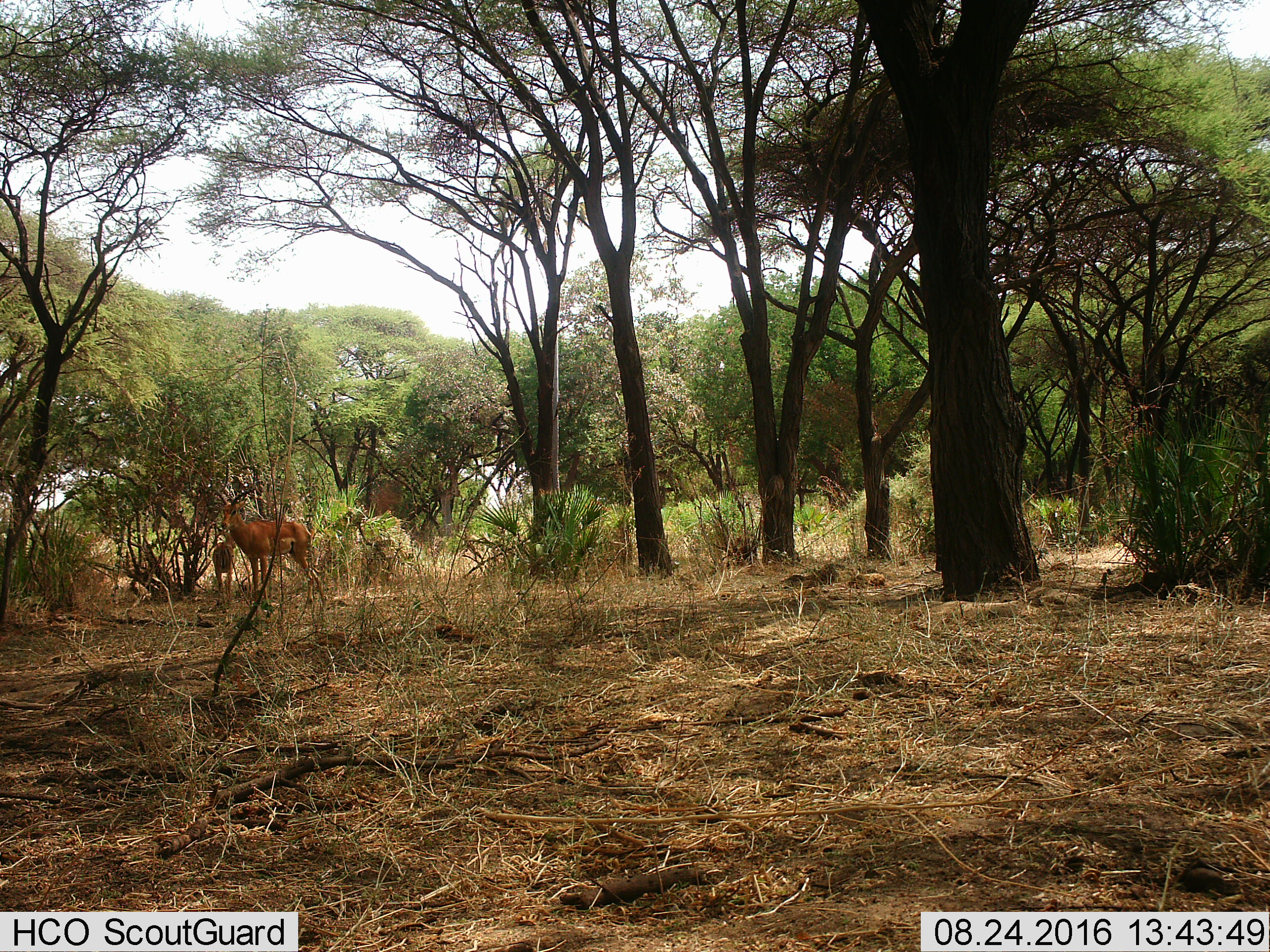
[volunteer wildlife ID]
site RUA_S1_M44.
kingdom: Animalia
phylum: Chordata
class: Mammalia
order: Artiodactyla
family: Bovidae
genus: Aepyceros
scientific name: Aepyceros melampus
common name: impala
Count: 2.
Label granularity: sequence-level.